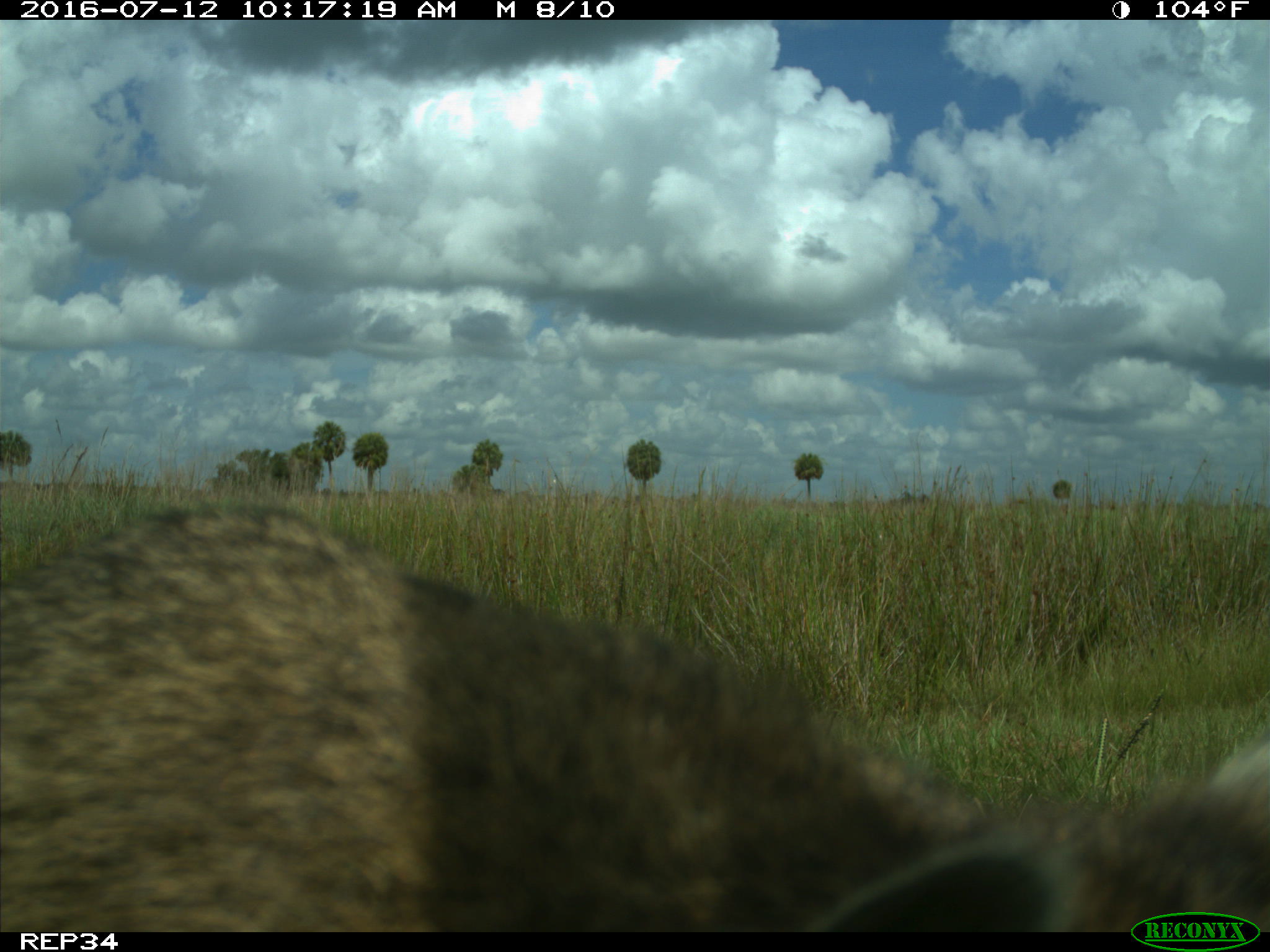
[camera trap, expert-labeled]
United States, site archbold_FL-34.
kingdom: Animalia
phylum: Chordata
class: Mammalia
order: Carnivora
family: Procyonidae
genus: Procyon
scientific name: Procyon lotor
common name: common raccoon